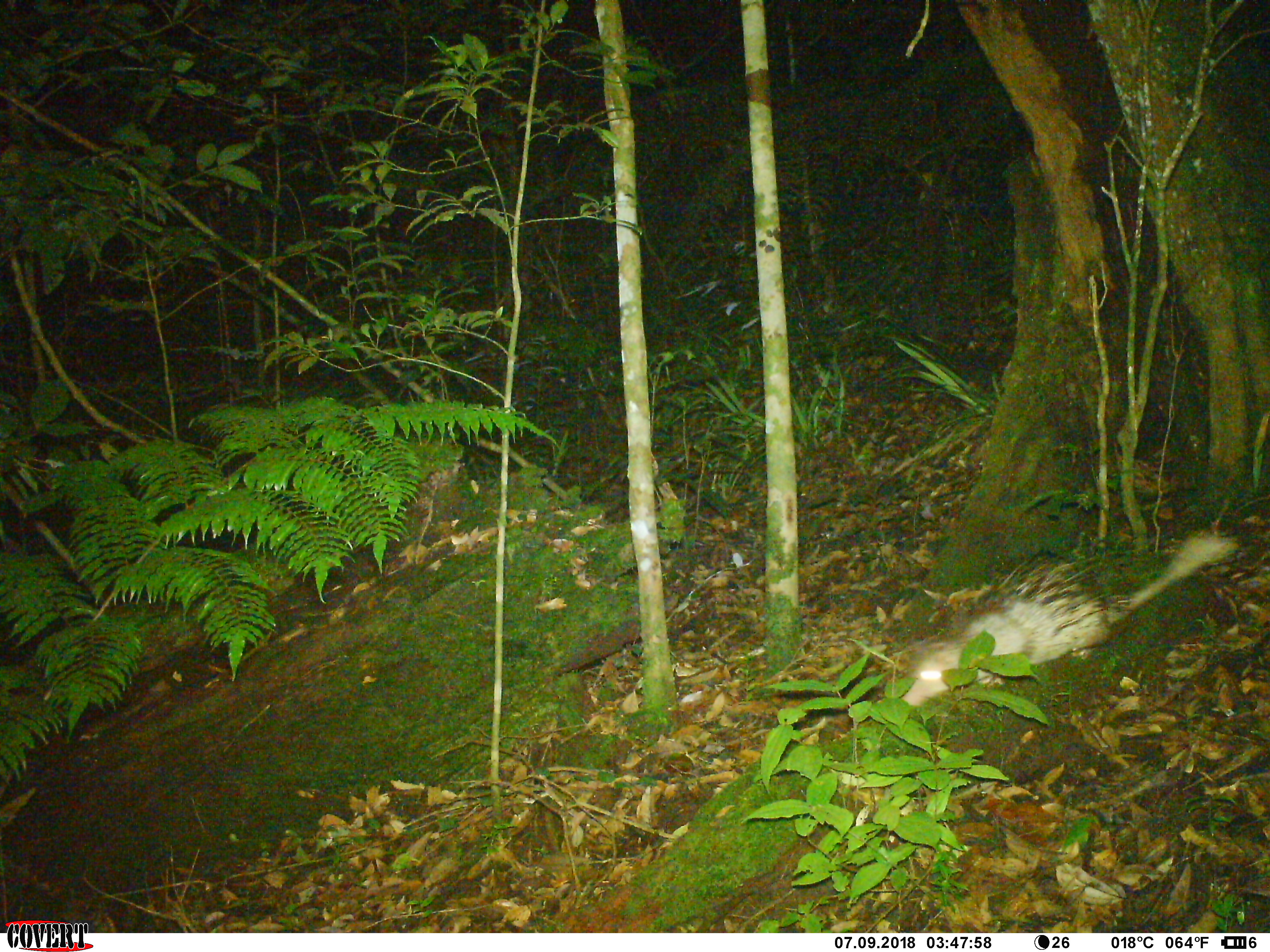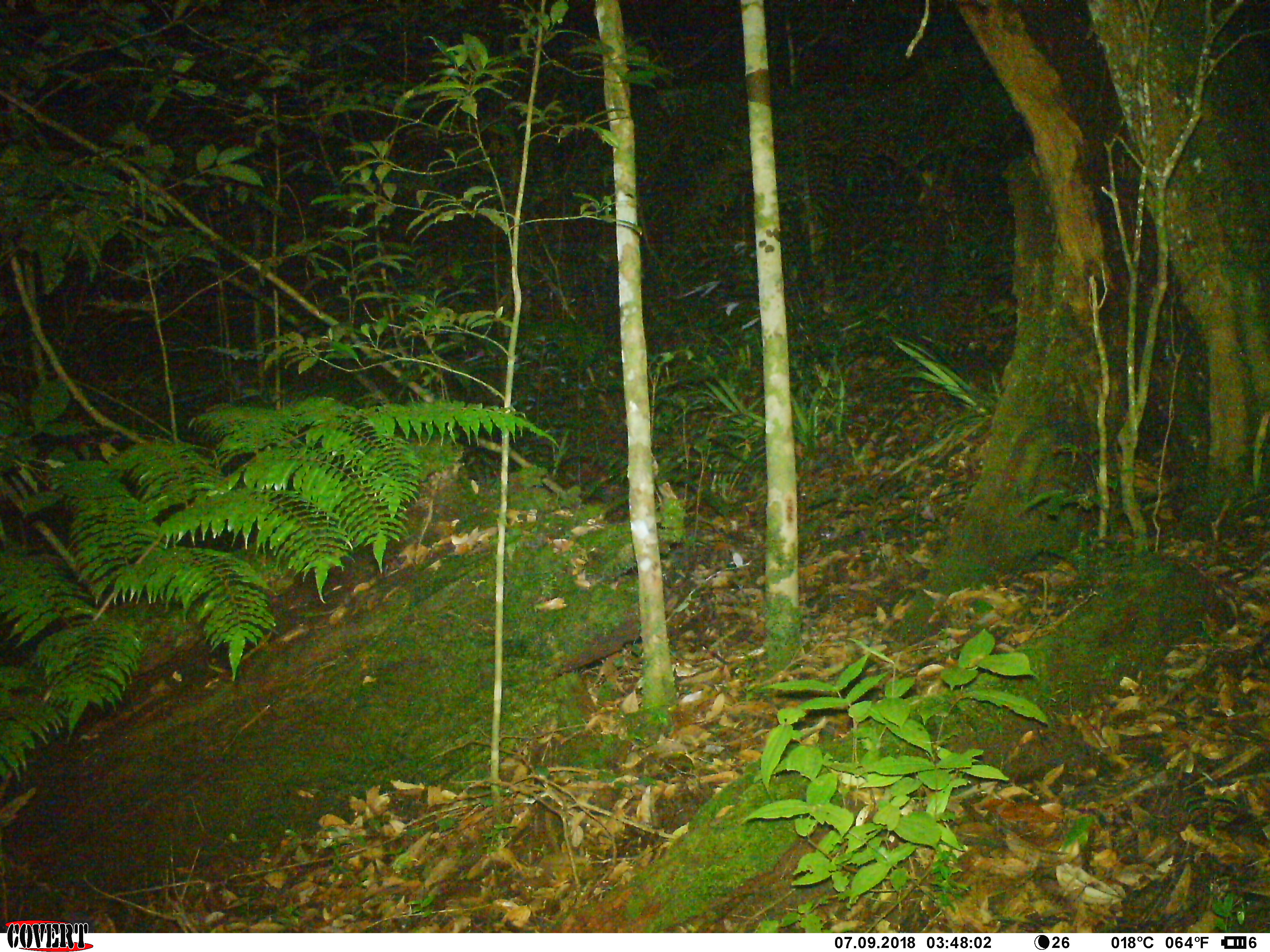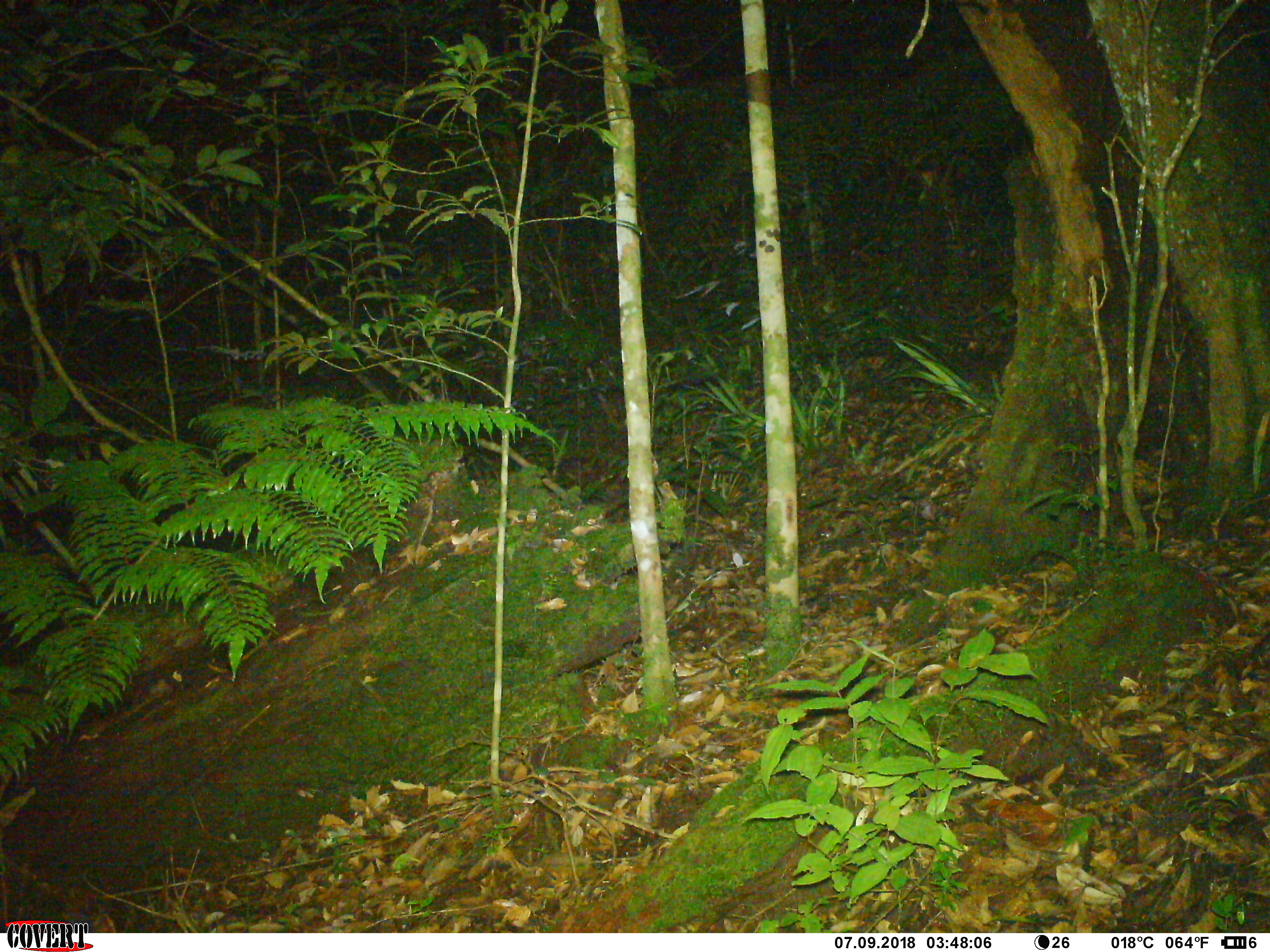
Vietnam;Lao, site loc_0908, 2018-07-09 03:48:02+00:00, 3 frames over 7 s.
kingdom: Animalia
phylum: Chordata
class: Mammalia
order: Rodentia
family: Hystricidae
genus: Atherurus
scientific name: Atherurus macrourus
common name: asiatic brush-tailed porcupine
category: asiatic brush tailed porcupine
Asiatic brush tailed porcupine (asiatic brush-tailed porcupine) (Atherurus macrourus). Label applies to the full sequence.